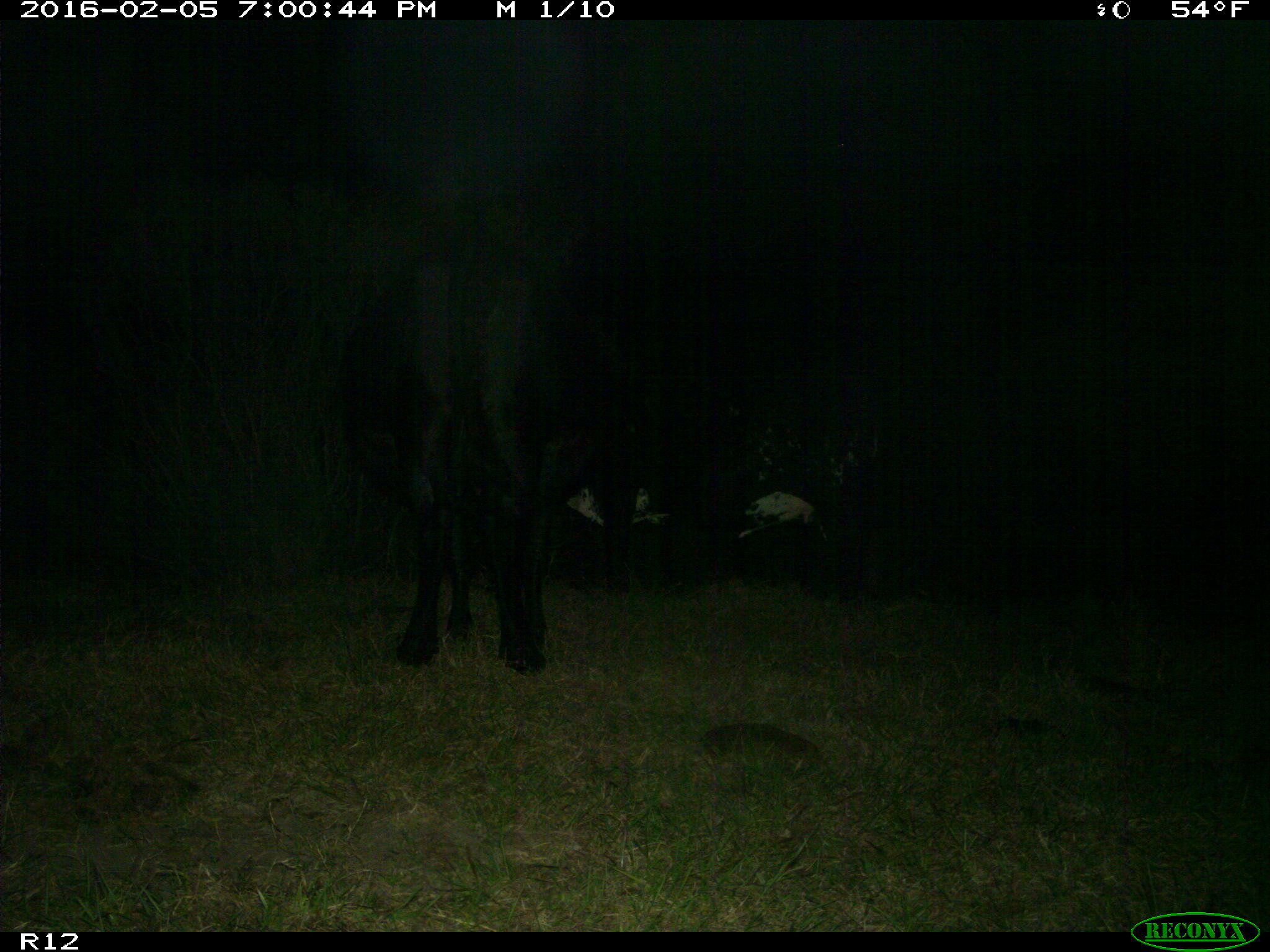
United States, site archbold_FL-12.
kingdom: Animalia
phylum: Chordata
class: Mammalia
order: Artiodactyla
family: Bovidae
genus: Bos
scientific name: Bos taurus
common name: domestic cow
Bos taurus (domestic cow).